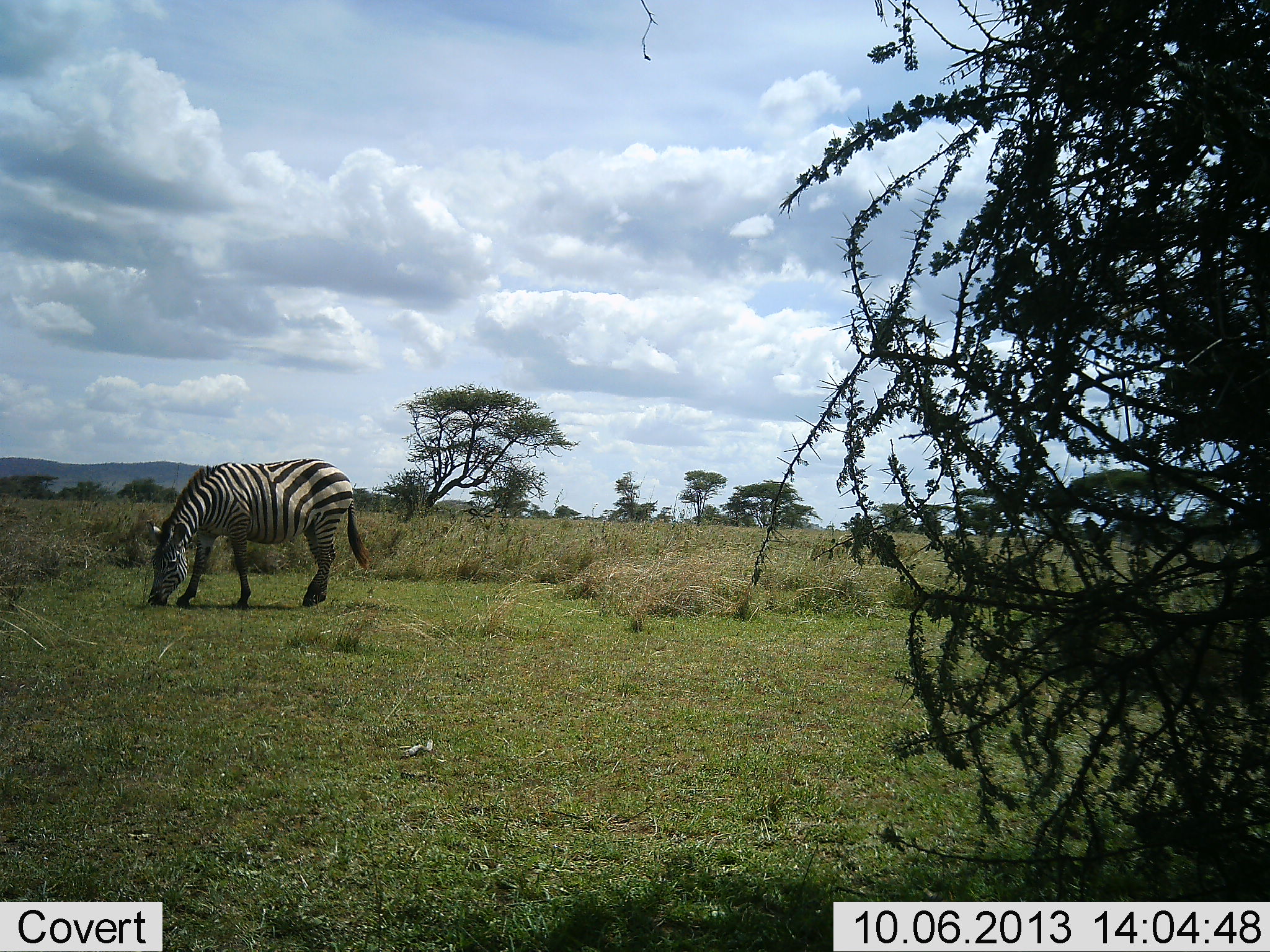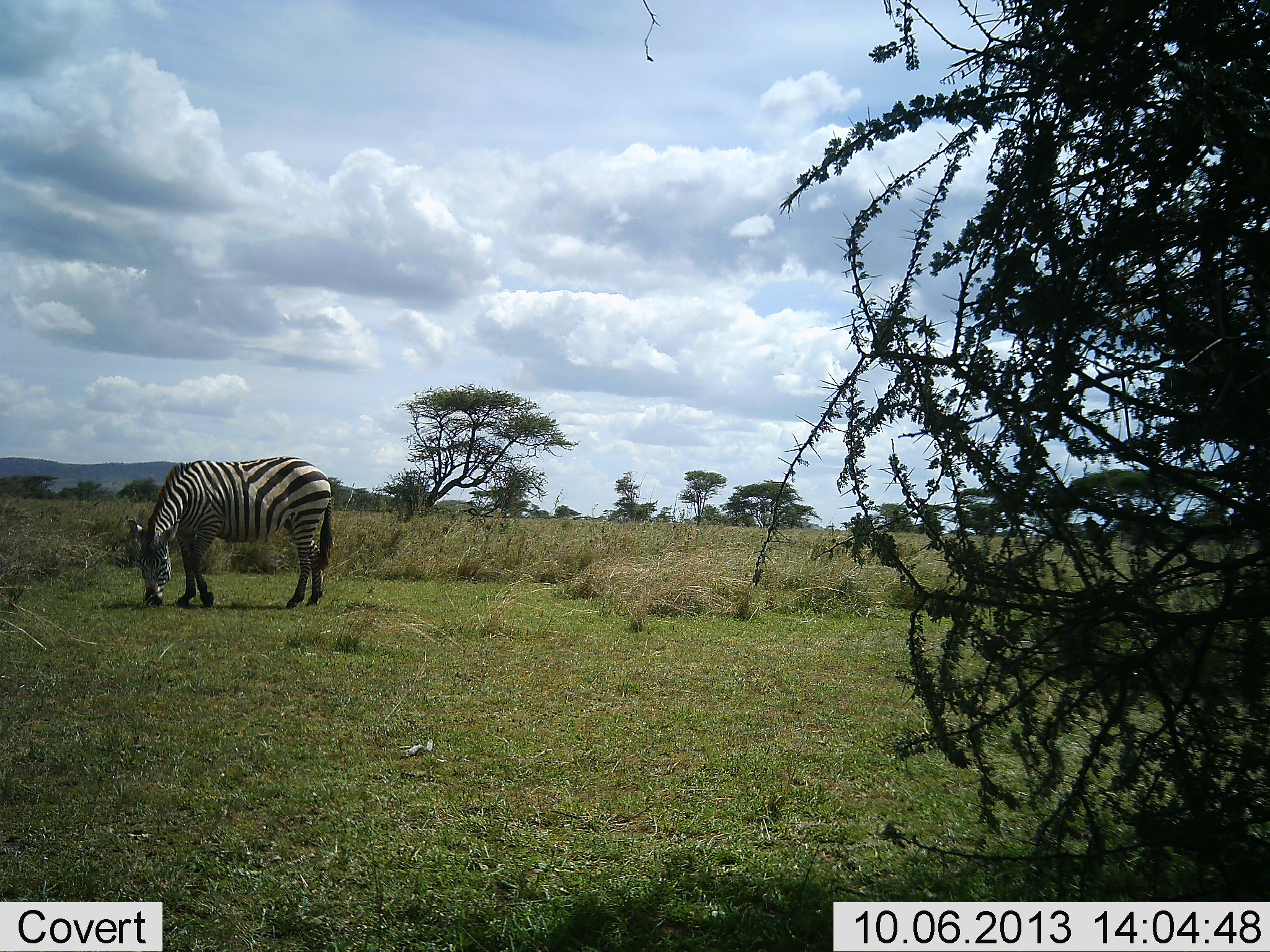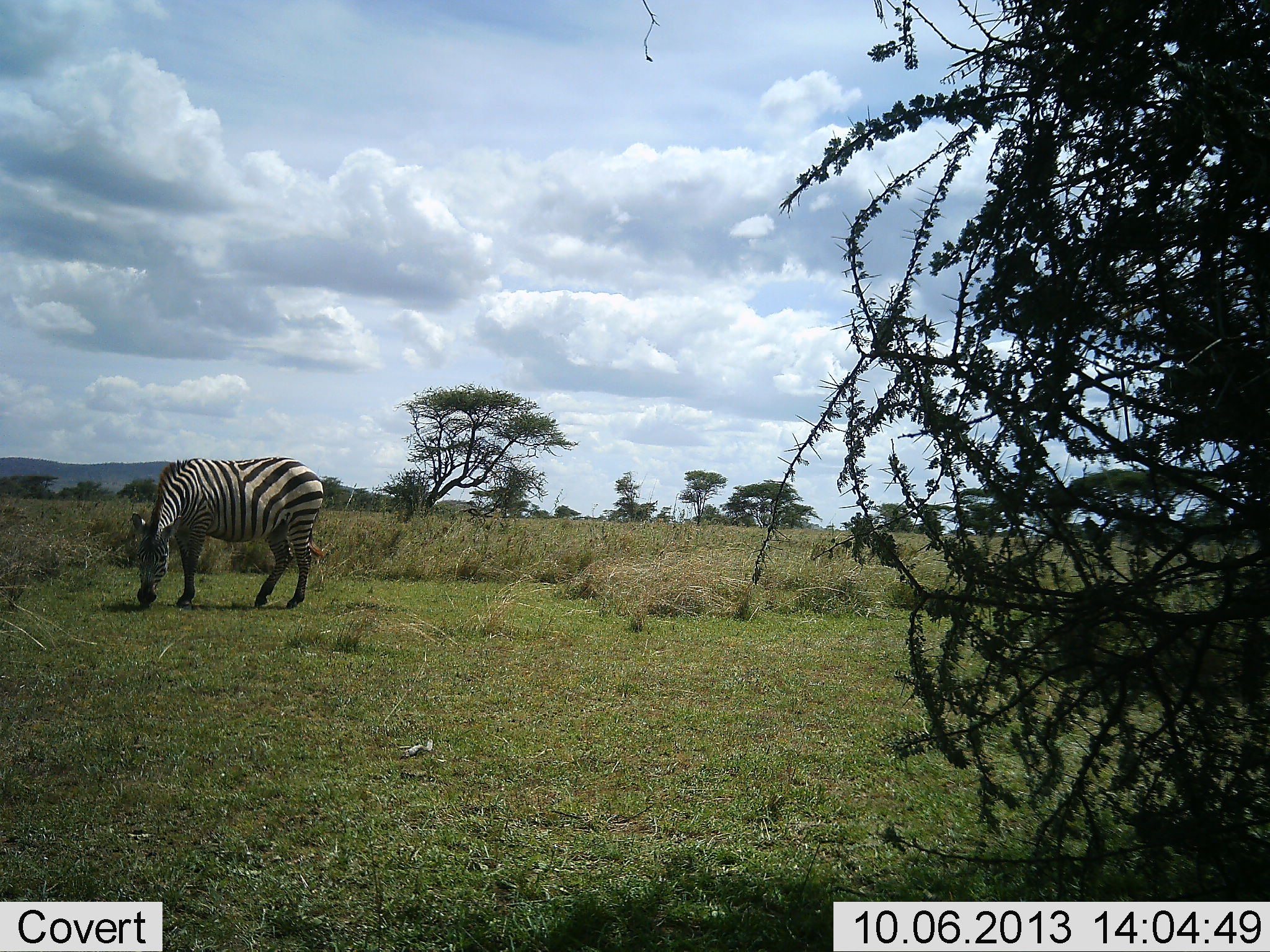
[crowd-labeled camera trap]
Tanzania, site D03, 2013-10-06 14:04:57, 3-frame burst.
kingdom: Animalia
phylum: Chordata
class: Mammalia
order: Perissodactyla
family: Equidae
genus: Equus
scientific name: Equus quagga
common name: plains zebra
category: zebra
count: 1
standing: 22%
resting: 0%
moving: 8%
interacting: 0%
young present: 0%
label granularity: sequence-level